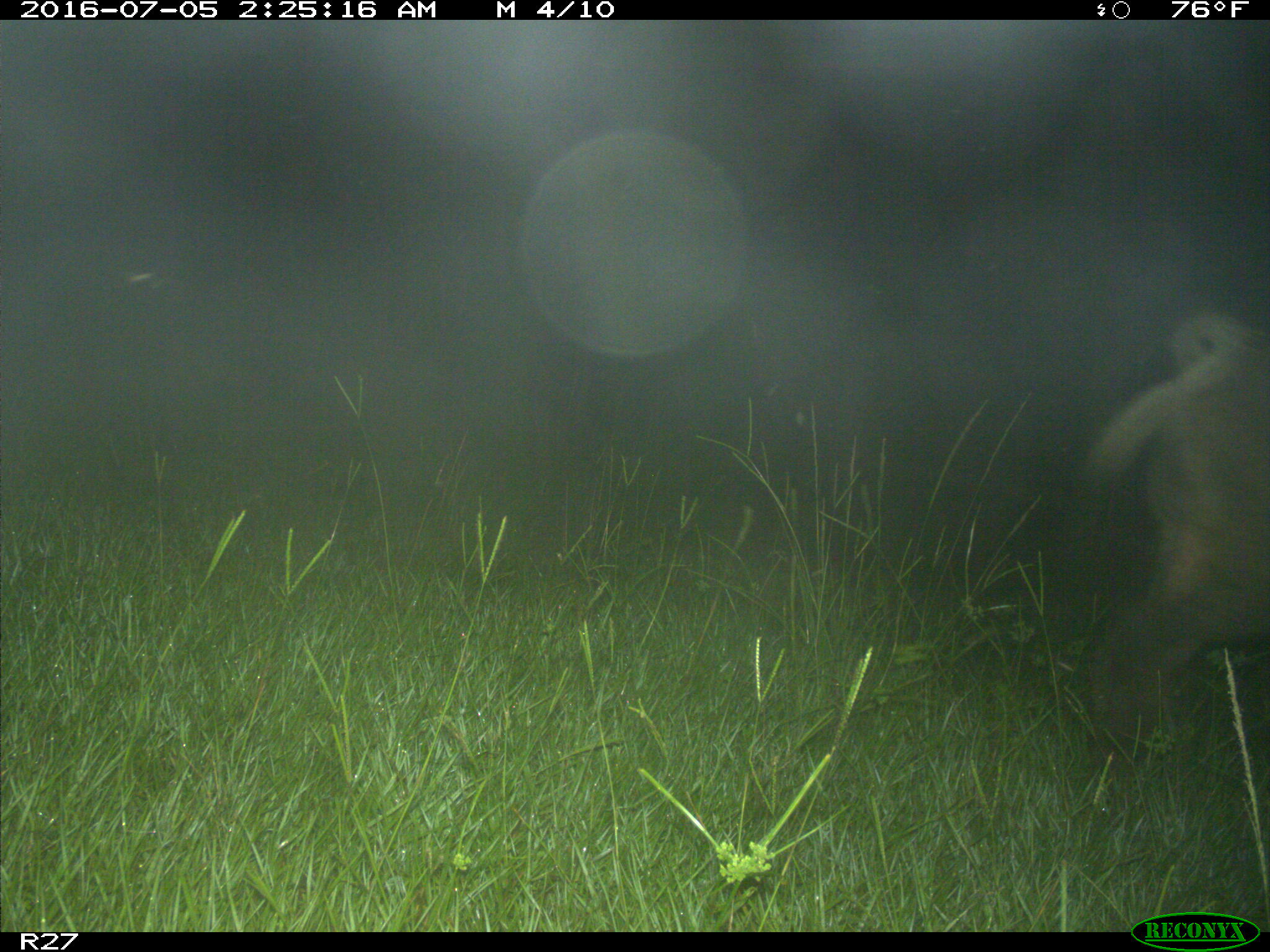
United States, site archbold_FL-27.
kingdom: Animalia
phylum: Chordata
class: Mammalia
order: Artiodactyla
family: Suidae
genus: Sus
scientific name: Sus scrofa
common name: wild boar